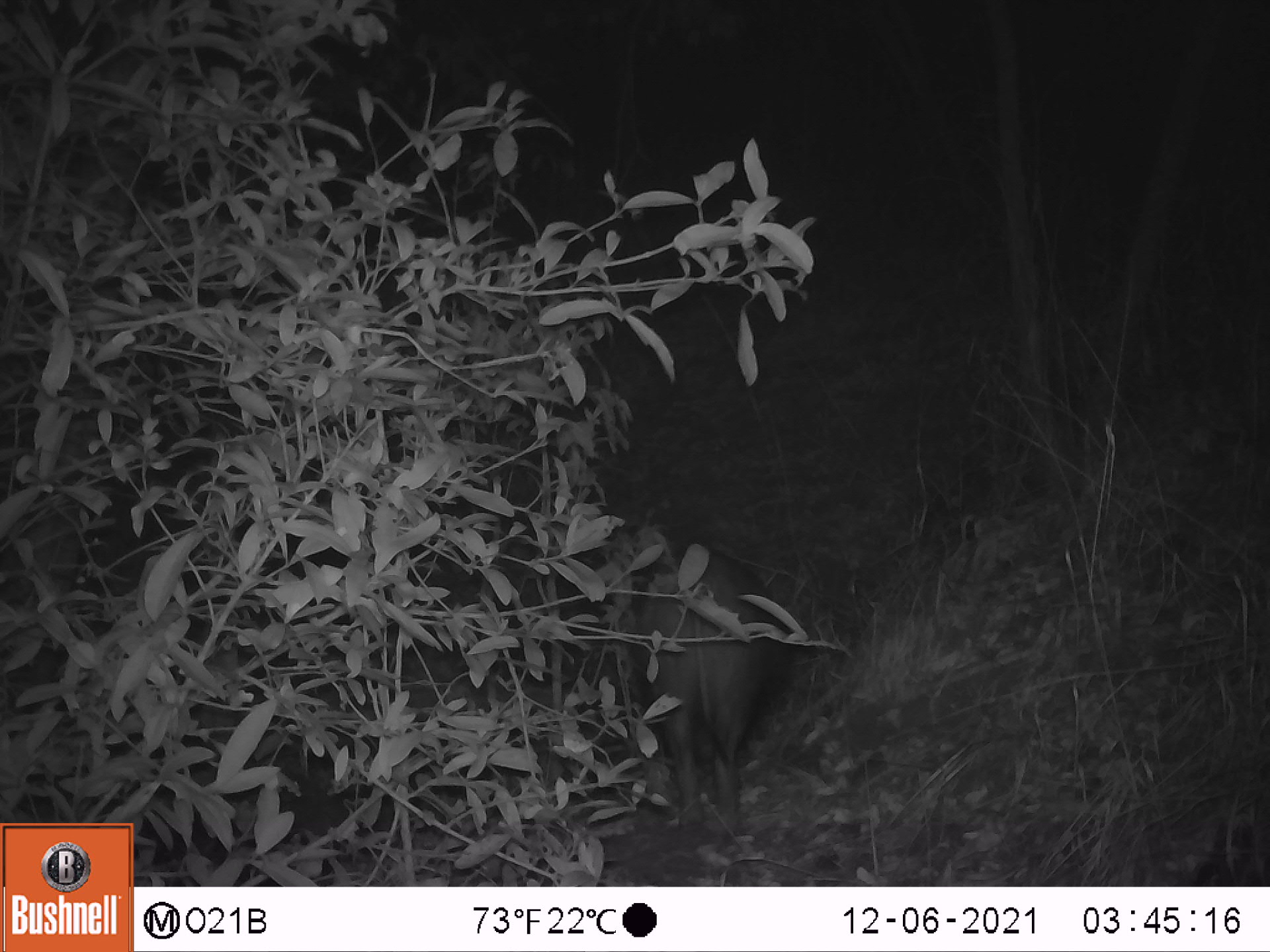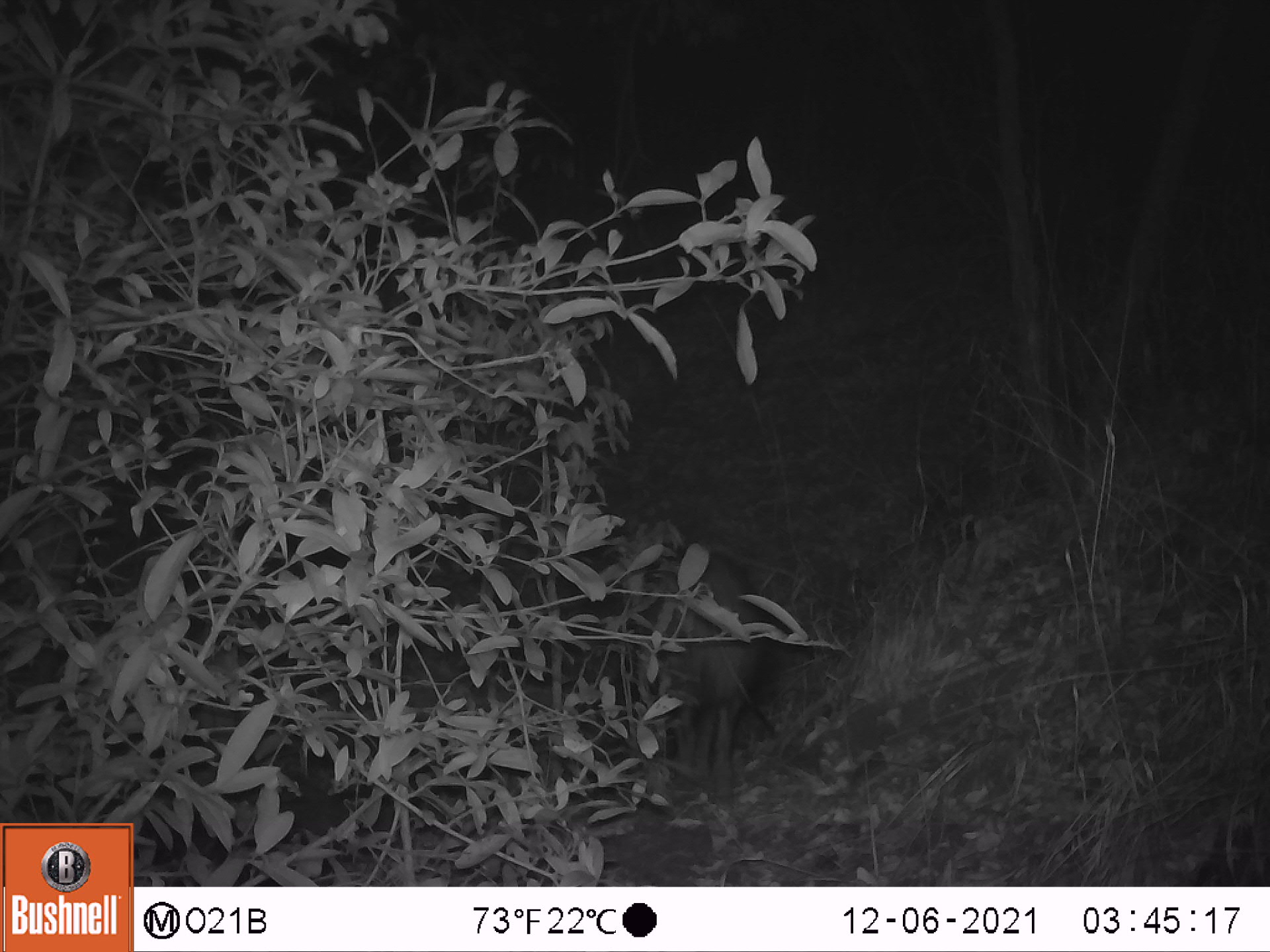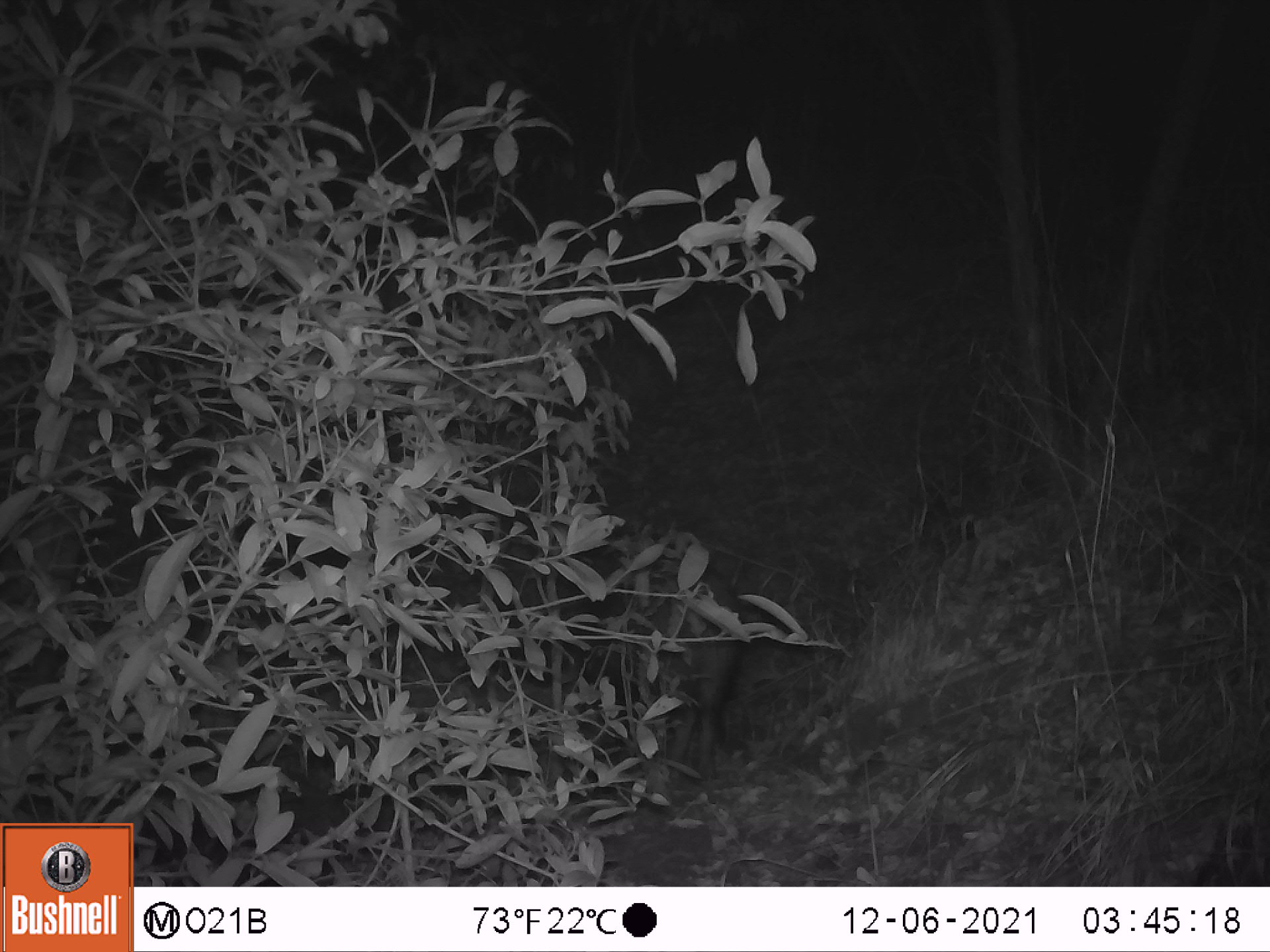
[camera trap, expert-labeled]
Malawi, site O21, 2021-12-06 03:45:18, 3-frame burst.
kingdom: Animalia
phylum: Chordata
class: Mammalia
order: Artiodactyla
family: Suidae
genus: Potamochoerus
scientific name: Potamochoerus larvatus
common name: bushpig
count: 1